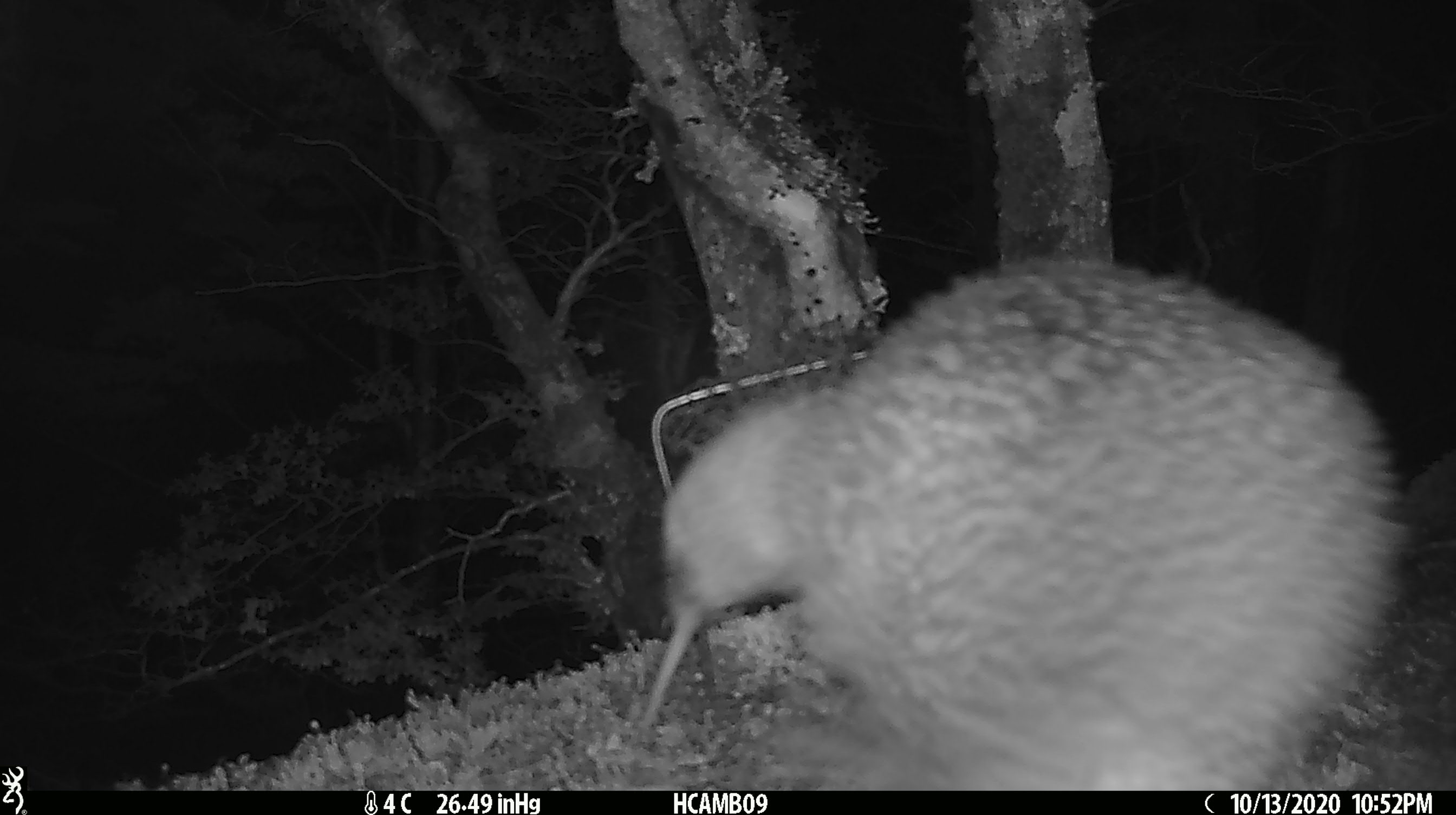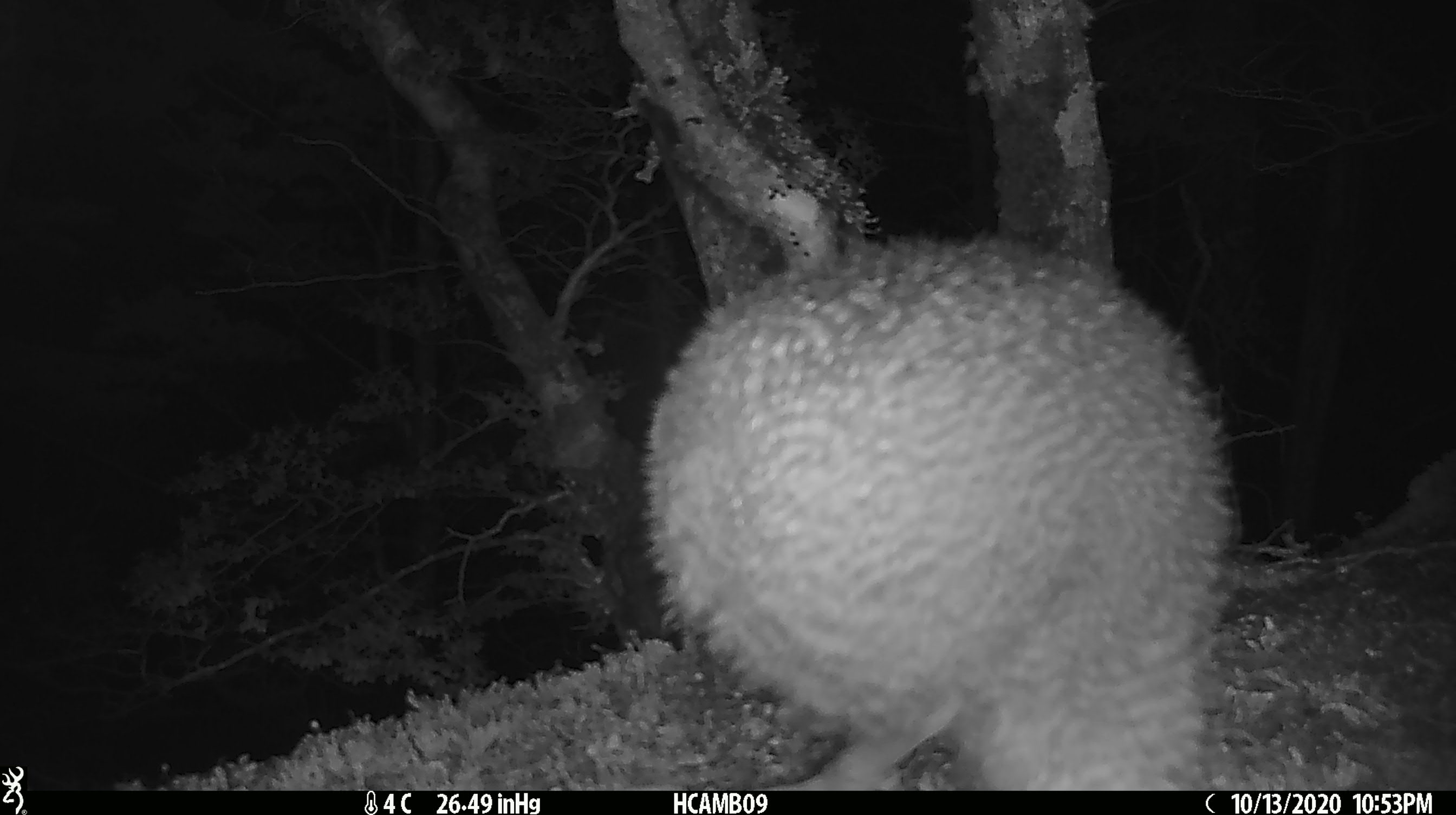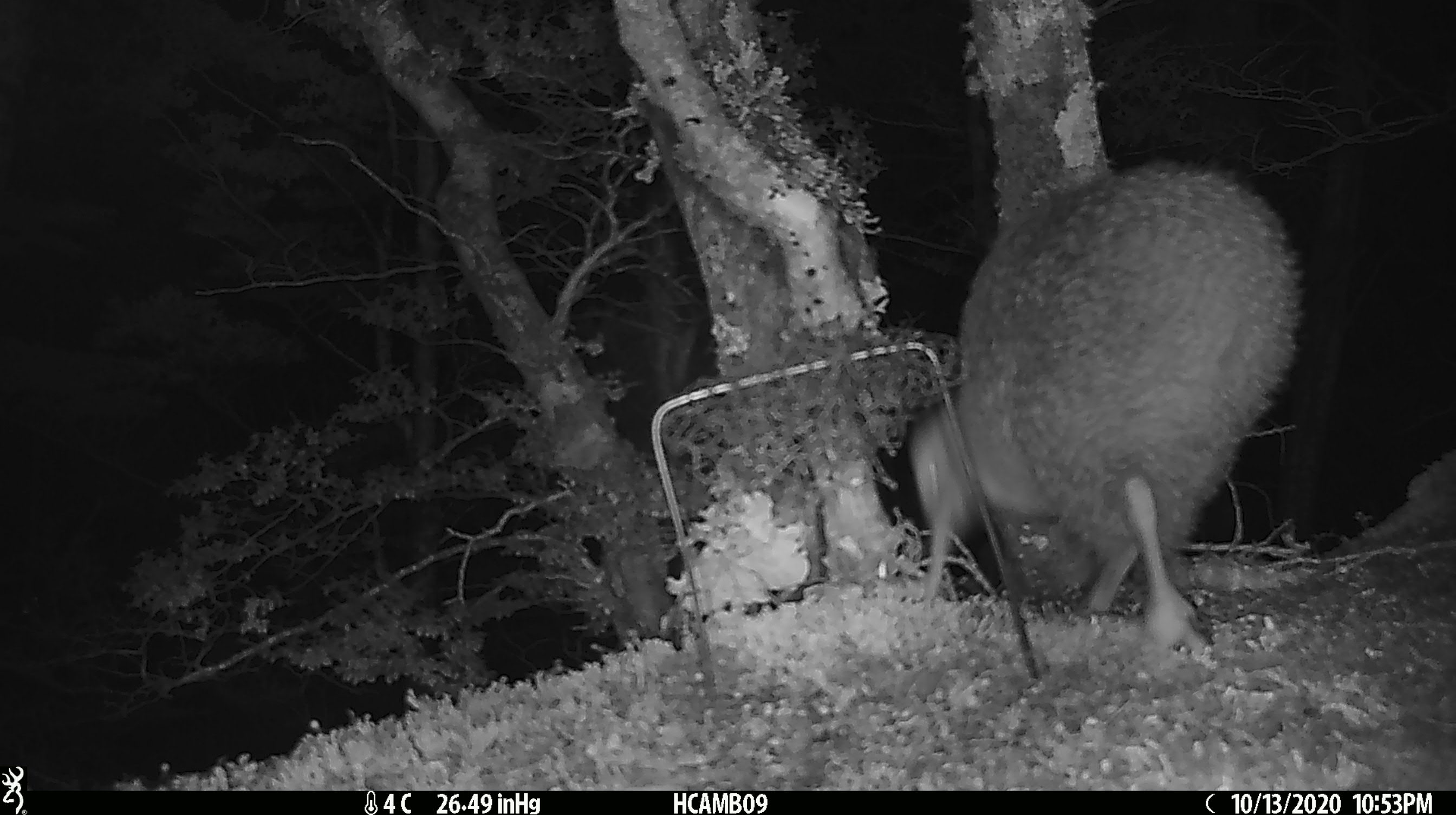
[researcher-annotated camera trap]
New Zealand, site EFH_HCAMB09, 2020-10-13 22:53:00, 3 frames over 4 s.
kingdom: Animalia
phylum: Chordata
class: Aves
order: Apterygiformes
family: Apterygidae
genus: Apteryx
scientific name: Apteryx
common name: kiwi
Kiwi (Apteryx).